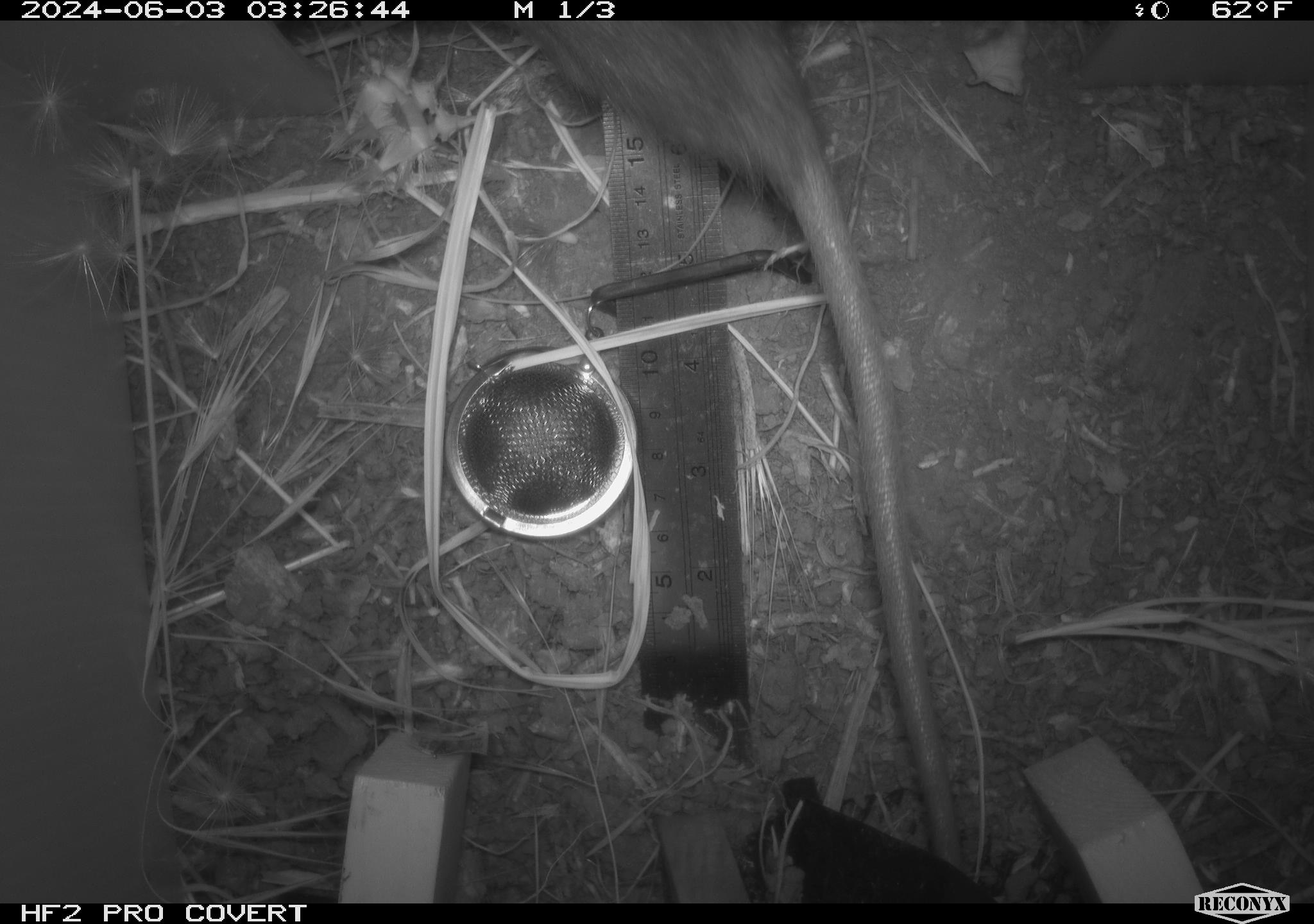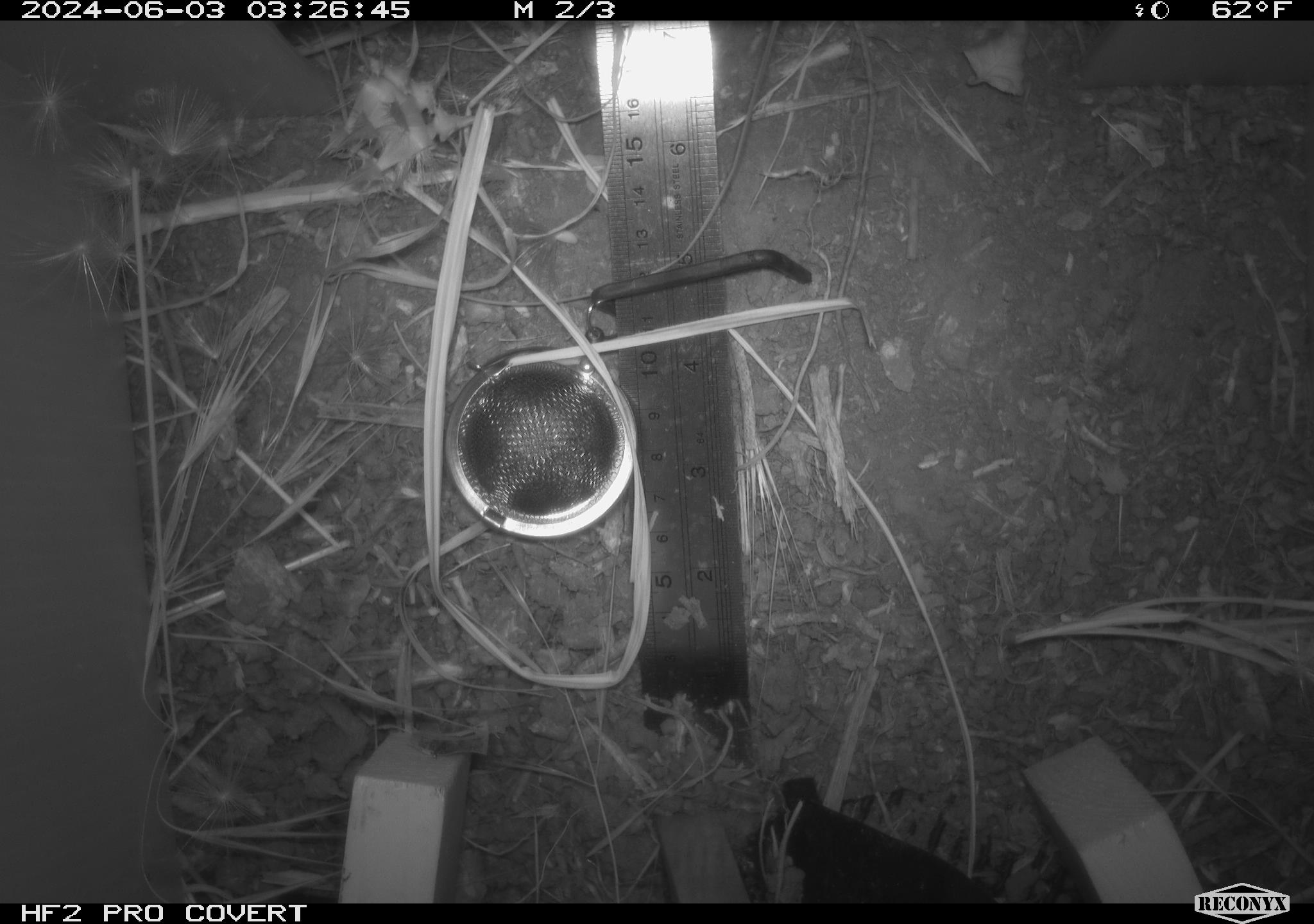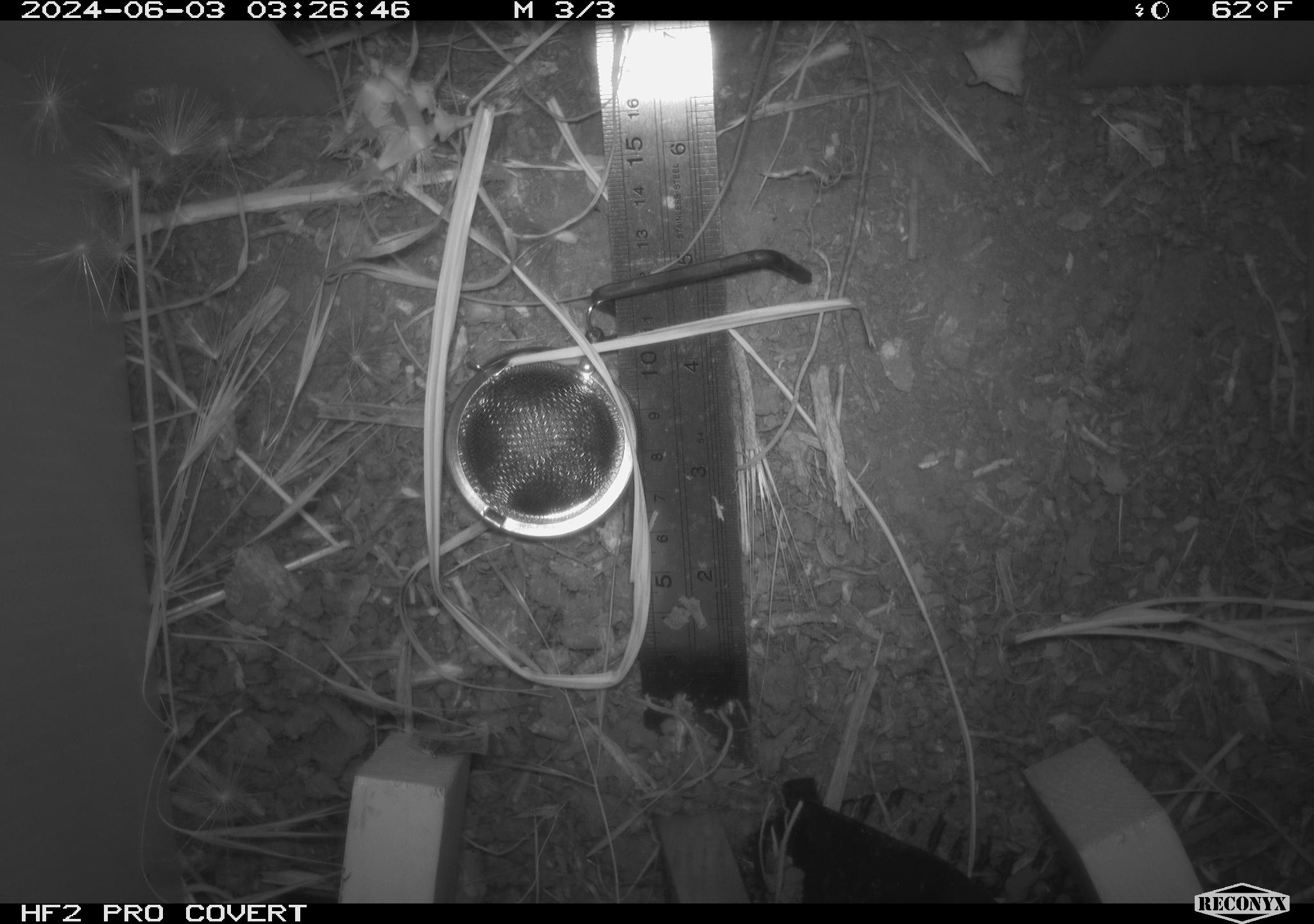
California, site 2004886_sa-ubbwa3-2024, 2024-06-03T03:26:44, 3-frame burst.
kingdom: Animalia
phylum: Chordata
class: Mammalia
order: Rodentia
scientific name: Rodentia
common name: woodrat or rat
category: woodrat or rat species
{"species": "woodrat or rat species (woodrat or rat) (Rodentia)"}